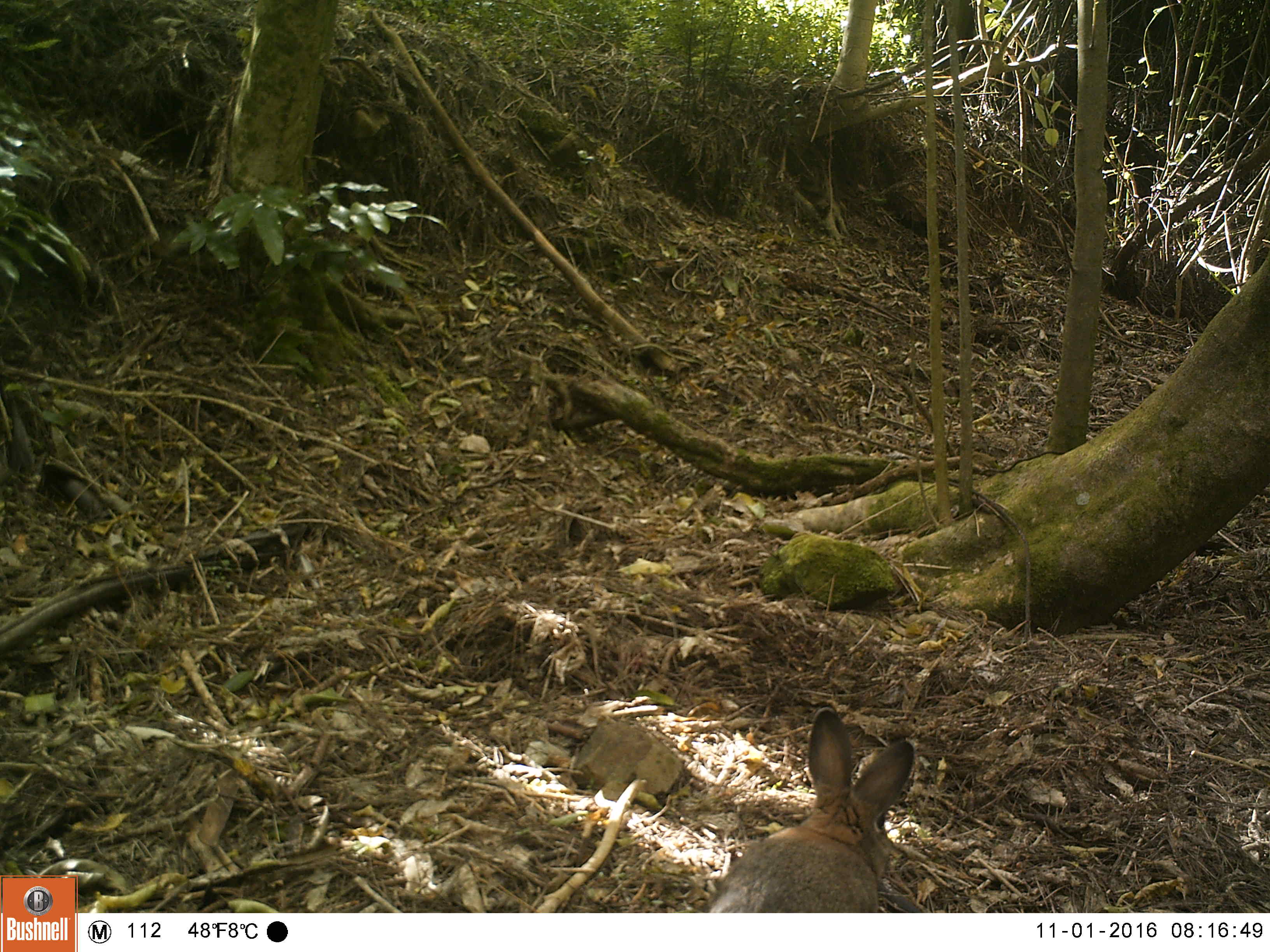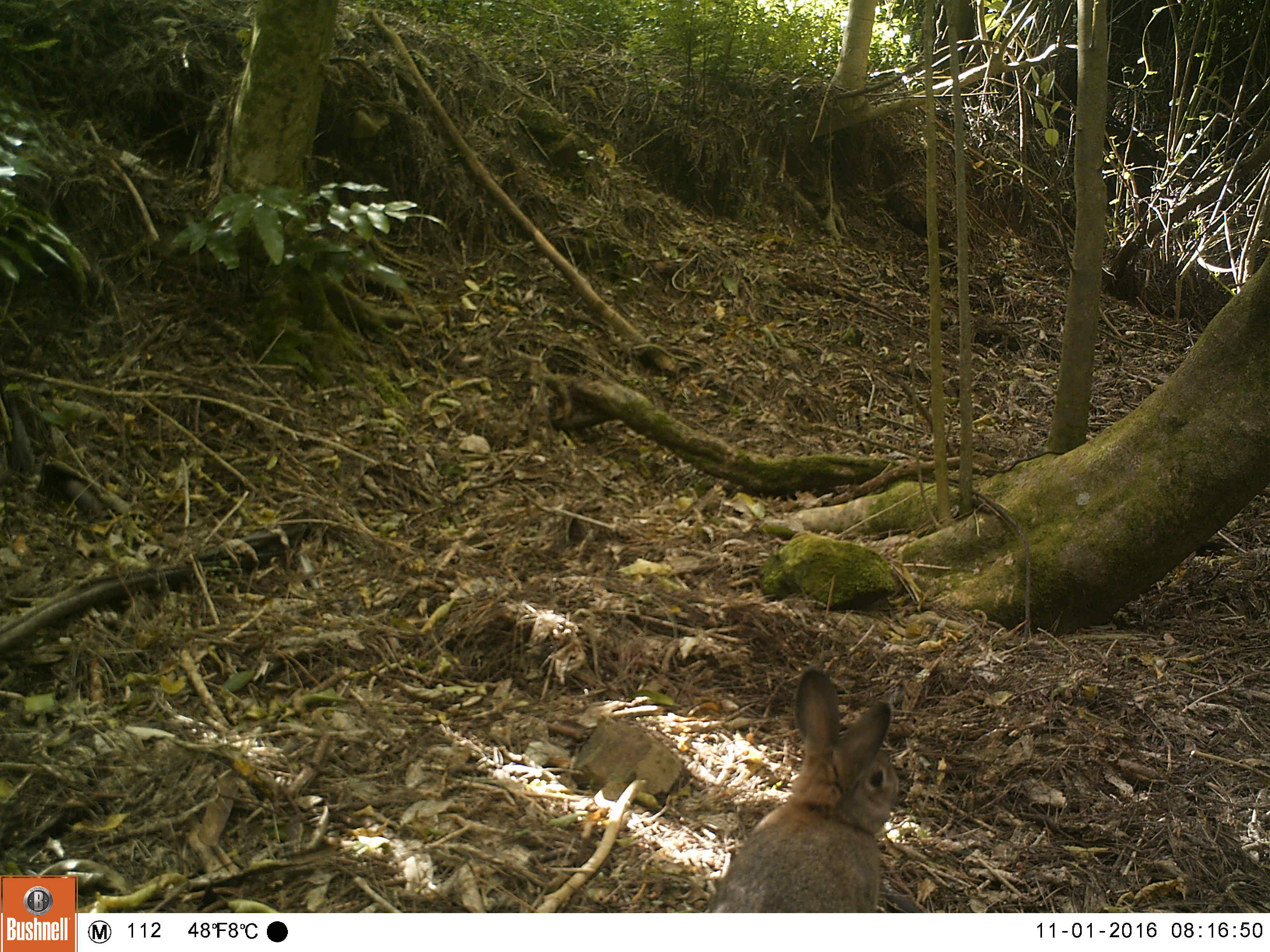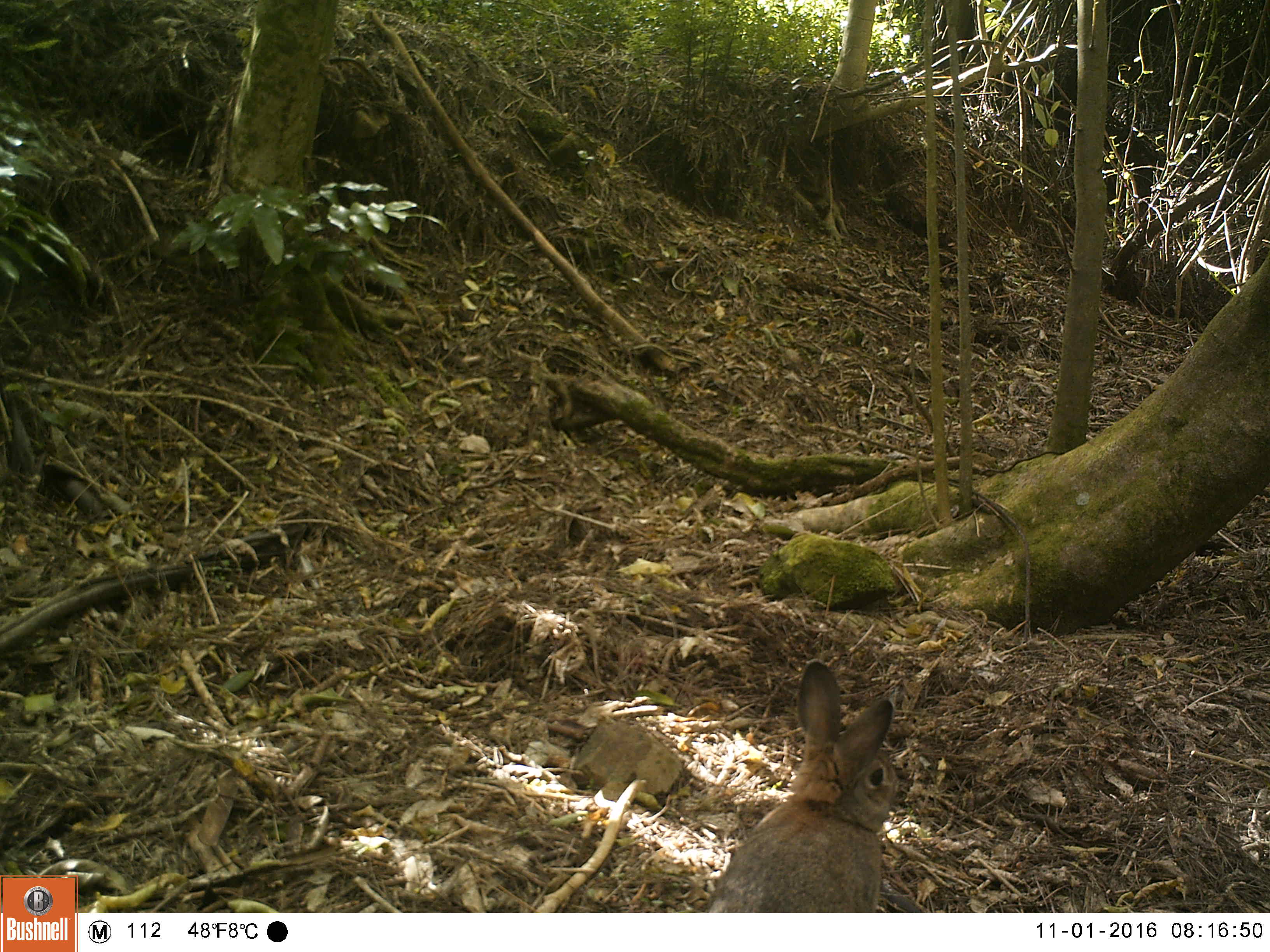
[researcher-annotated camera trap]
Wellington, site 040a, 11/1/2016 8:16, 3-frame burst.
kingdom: Animalia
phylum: Chordata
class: Mammalia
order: Lagomorpha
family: Leporidae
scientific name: Leporidae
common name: rabbit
Rabbit (Leporidae).